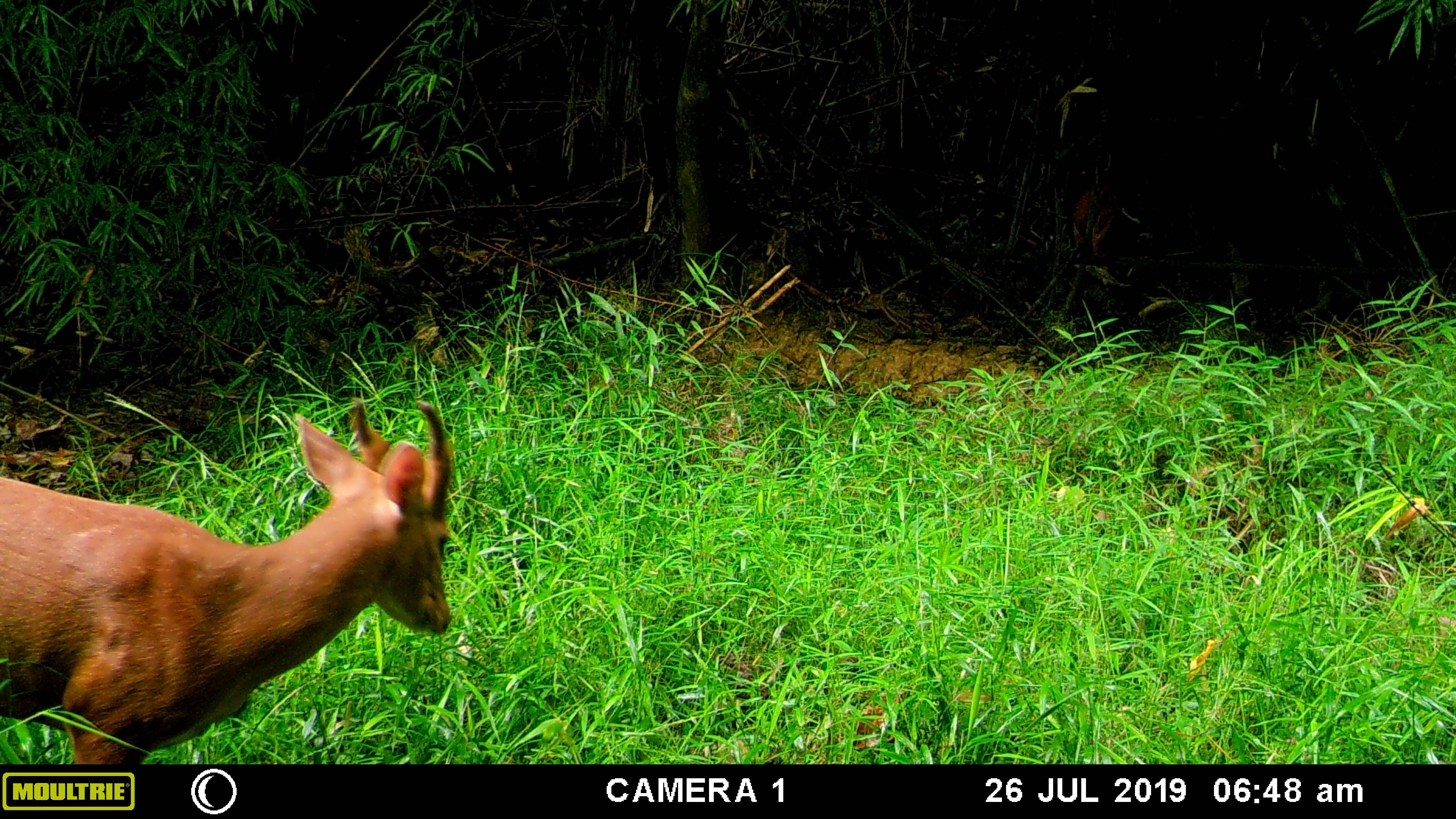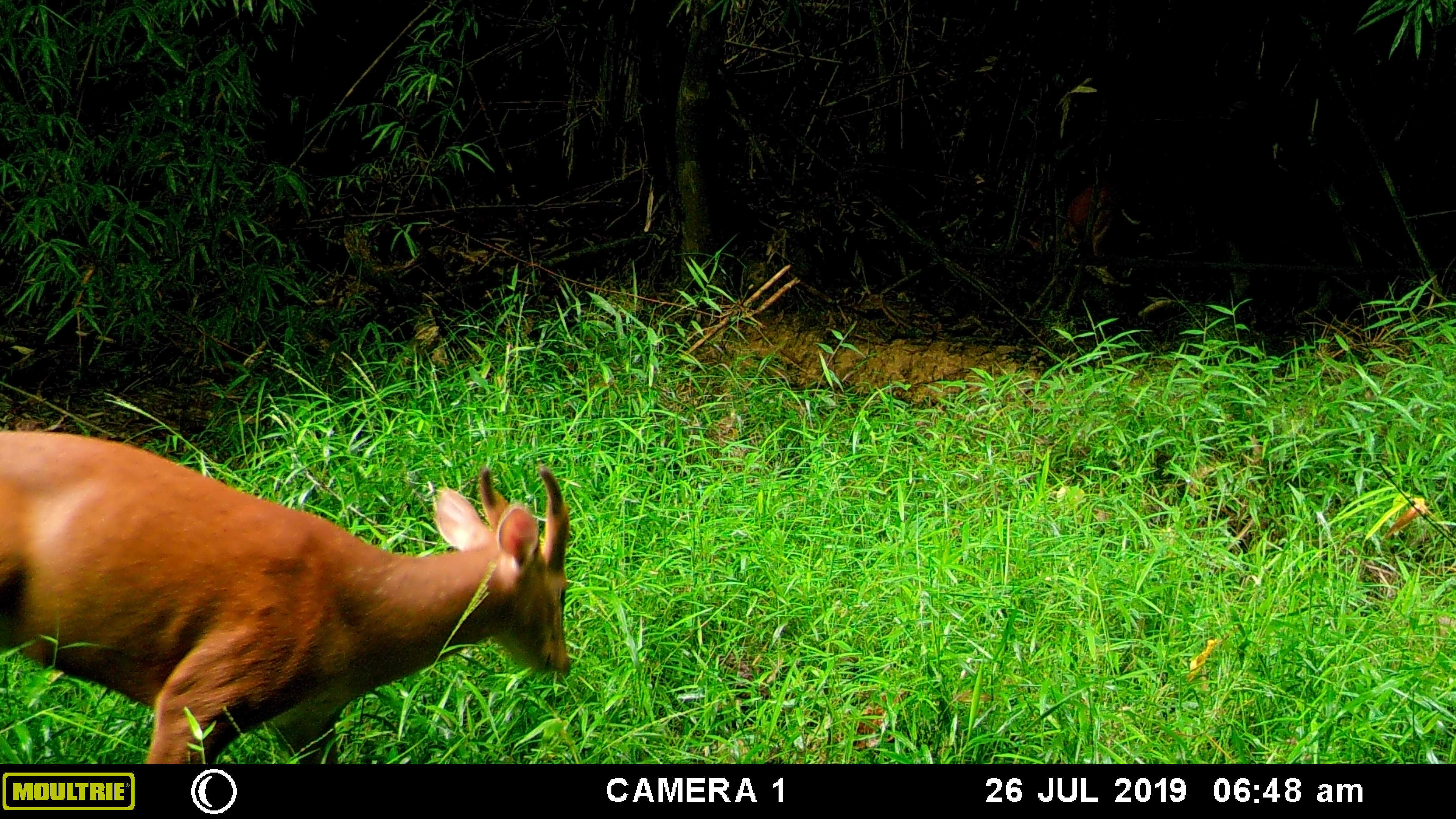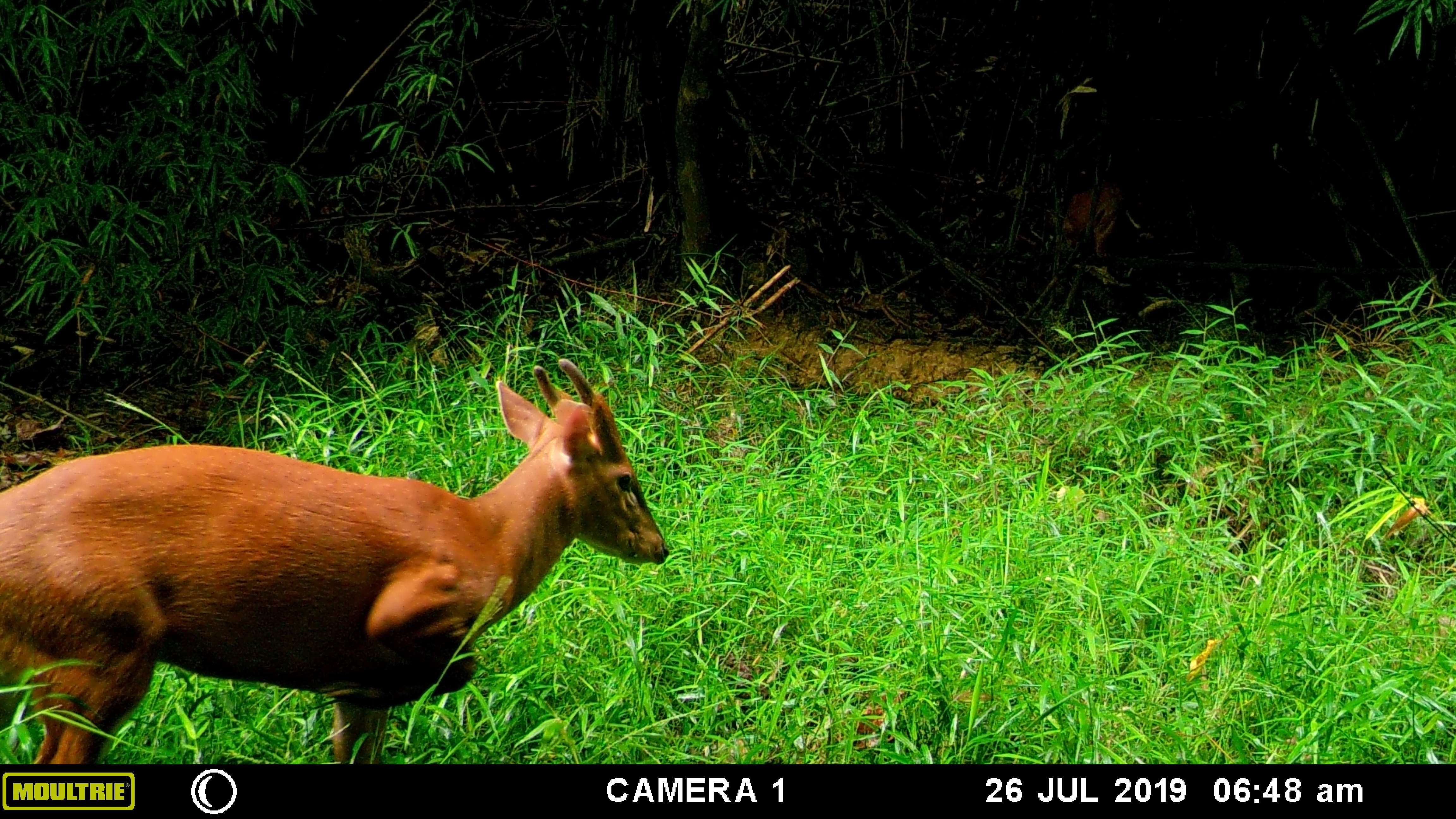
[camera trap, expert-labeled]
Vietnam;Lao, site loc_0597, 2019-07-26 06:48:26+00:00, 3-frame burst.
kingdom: Animalia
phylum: Chordata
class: Mammalia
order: Artiodactyla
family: Cervidae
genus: Muntiacus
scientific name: Muntiacus muntjak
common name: red muntjac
Red muntjac (Muntiacus muntjak). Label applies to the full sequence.